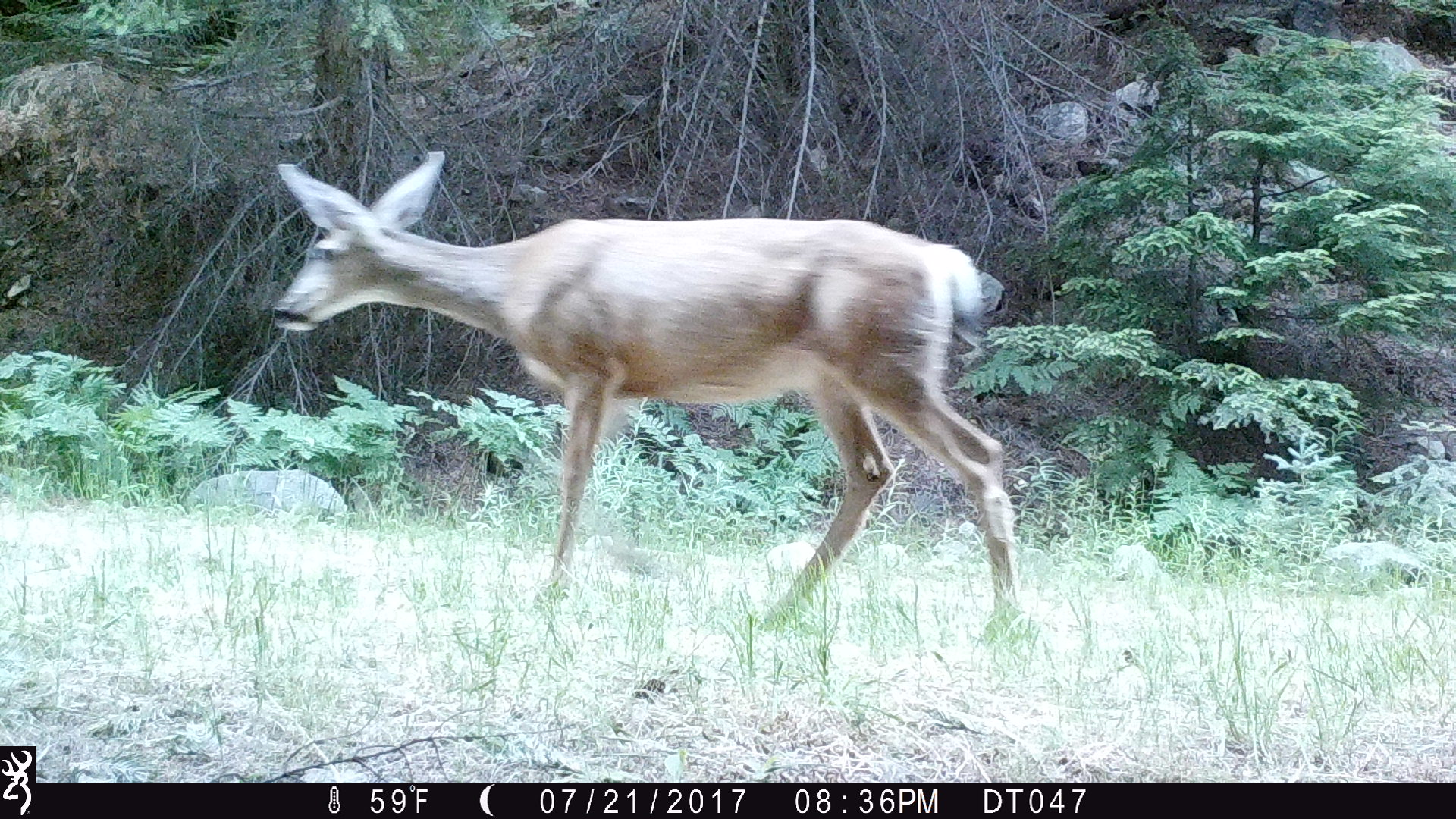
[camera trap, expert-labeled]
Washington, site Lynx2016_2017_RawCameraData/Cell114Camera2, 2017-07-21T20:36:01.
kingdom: Animalia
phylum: Chordata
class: Mammalia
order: Artiodactyla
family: Cervidae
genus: Odocoileus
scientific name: Odocoileus hemionus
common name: mule deer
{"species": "Odocoileus hemionus (mule deer)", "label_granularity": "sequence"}